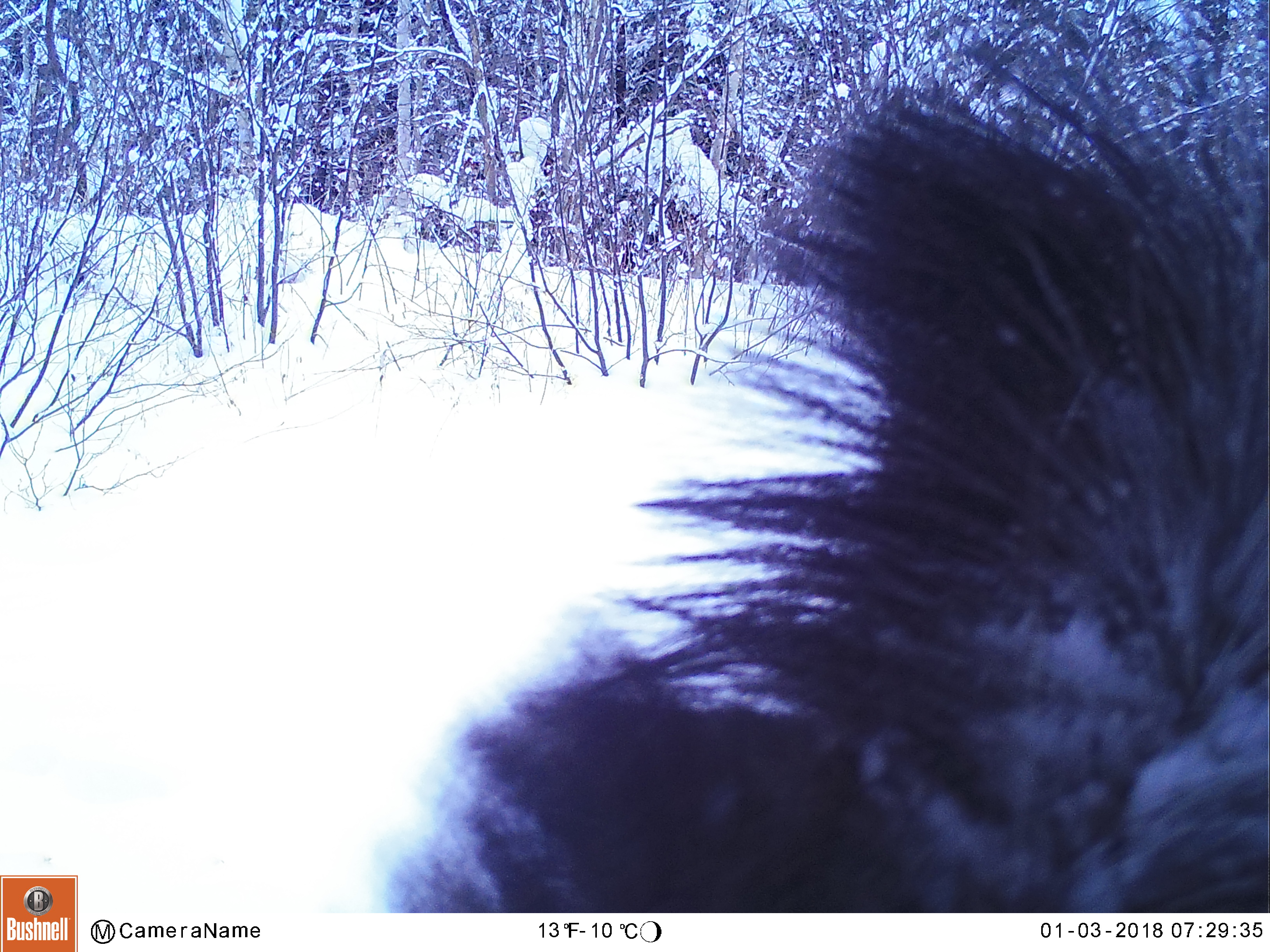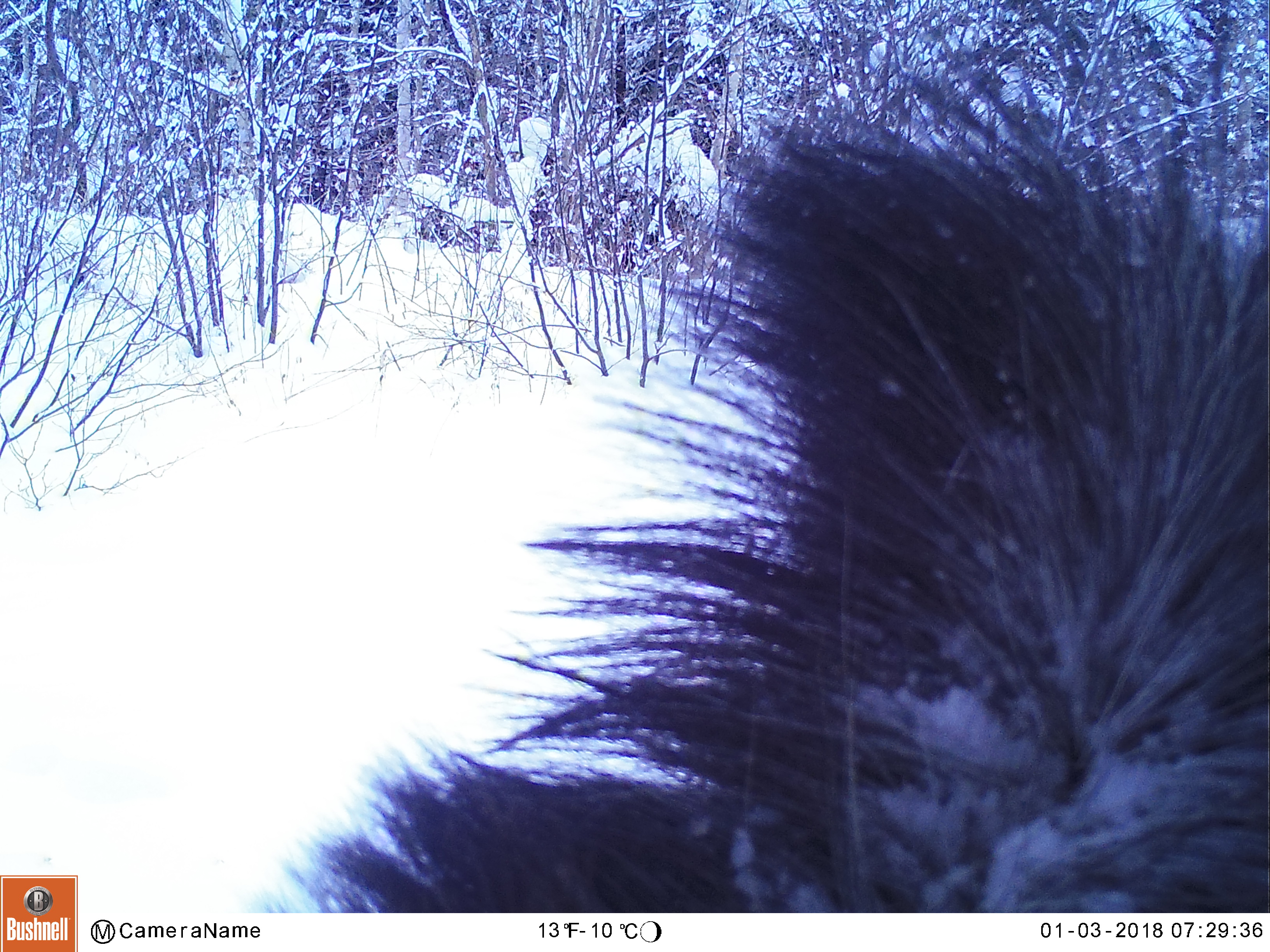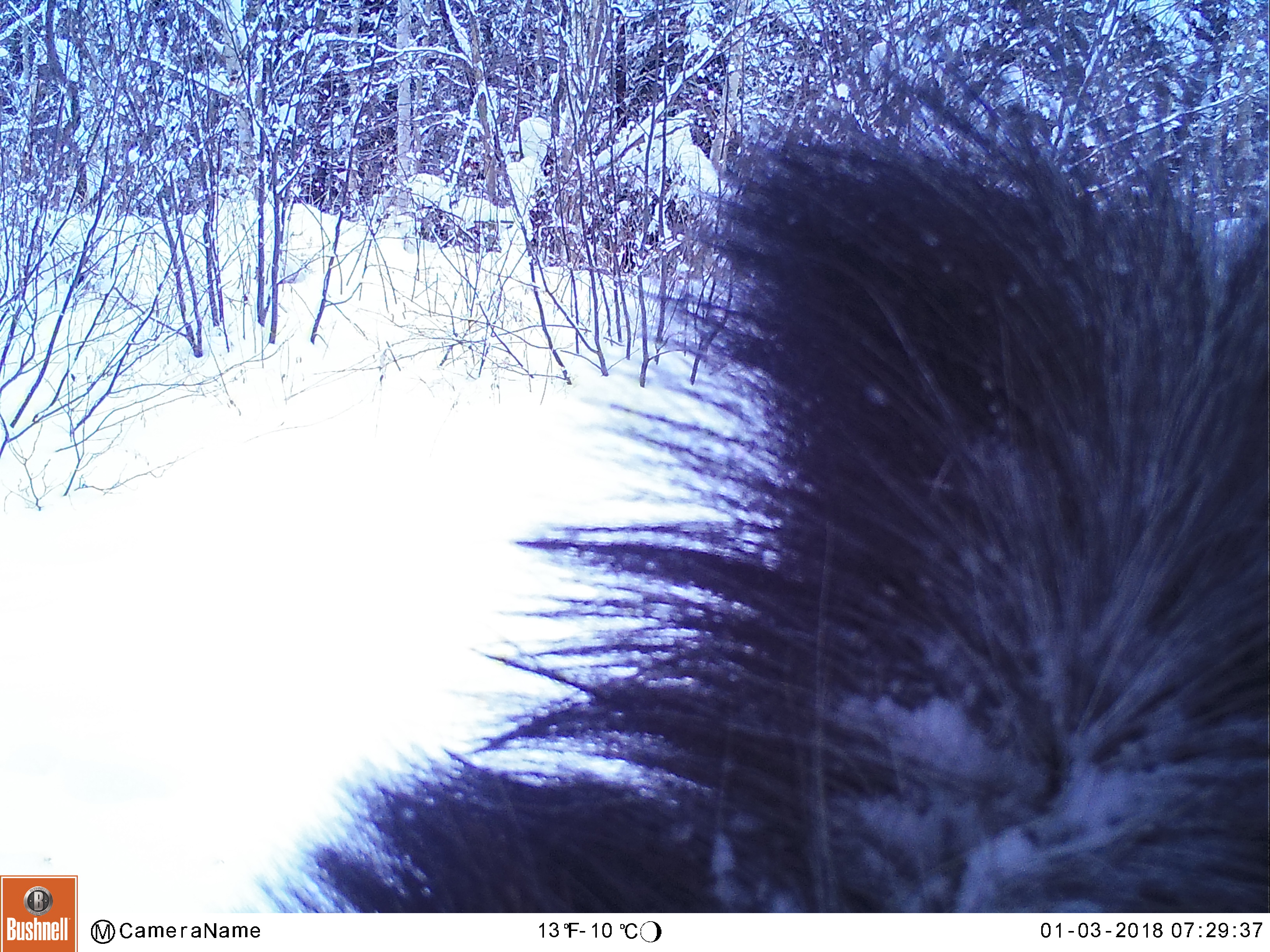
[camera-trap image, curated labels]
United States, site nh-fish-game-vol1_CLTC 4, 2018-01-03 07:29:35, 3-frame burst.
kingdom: Animalia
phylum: Chordata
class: Mammalia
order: Artiodactyla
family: Cervidae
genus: Alces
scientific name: Alces alces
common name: moose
Moose (Alces alces).